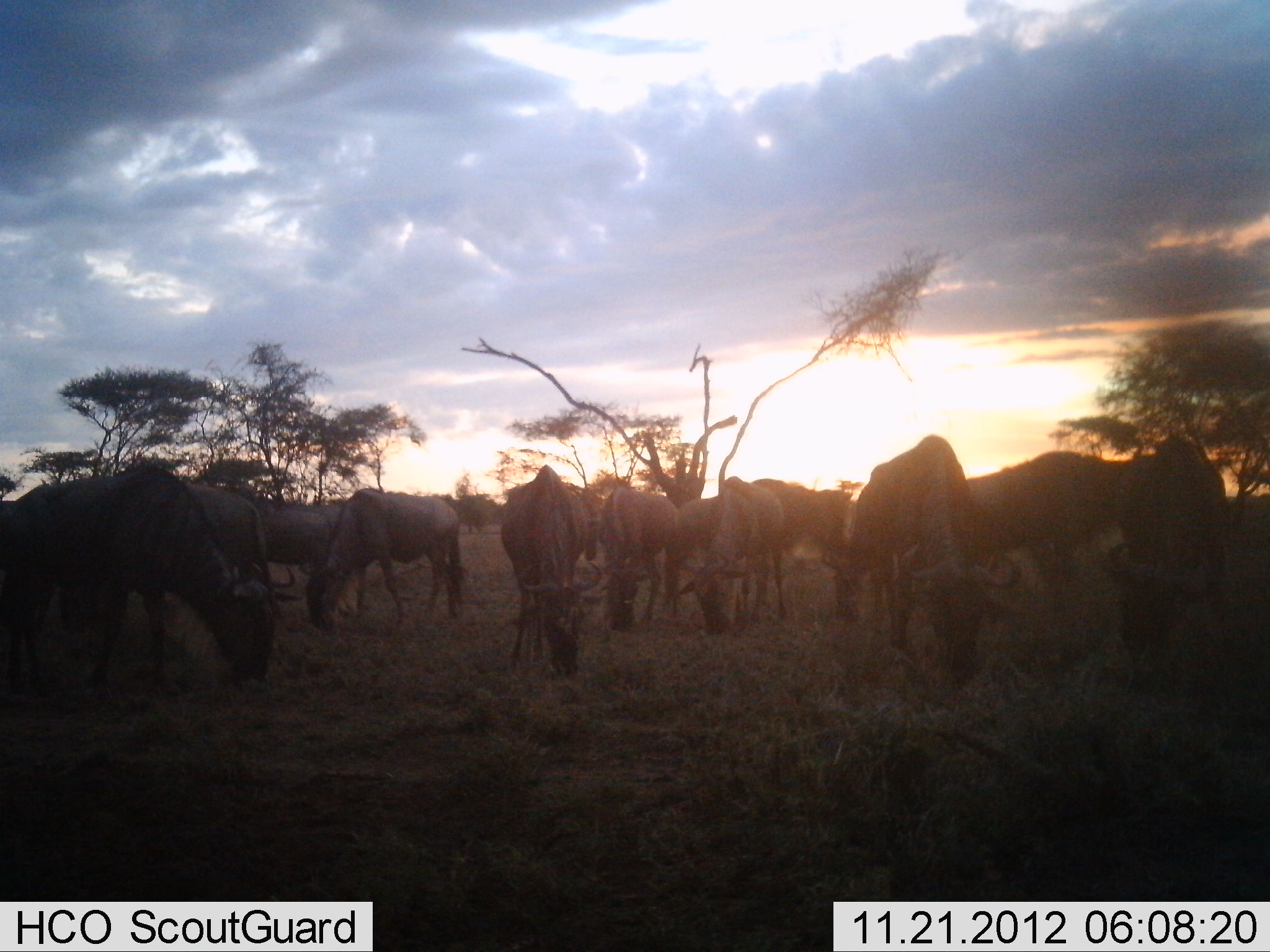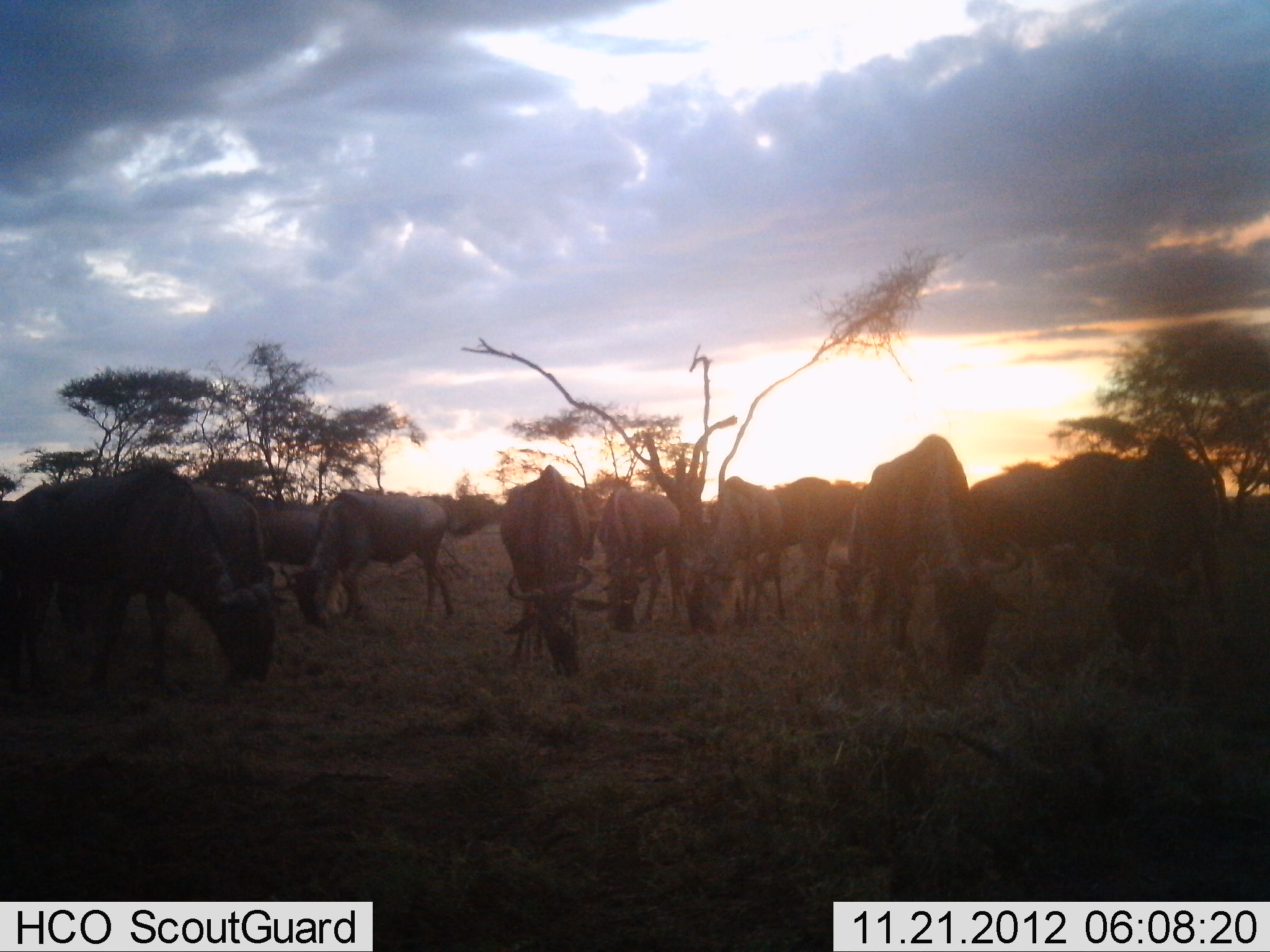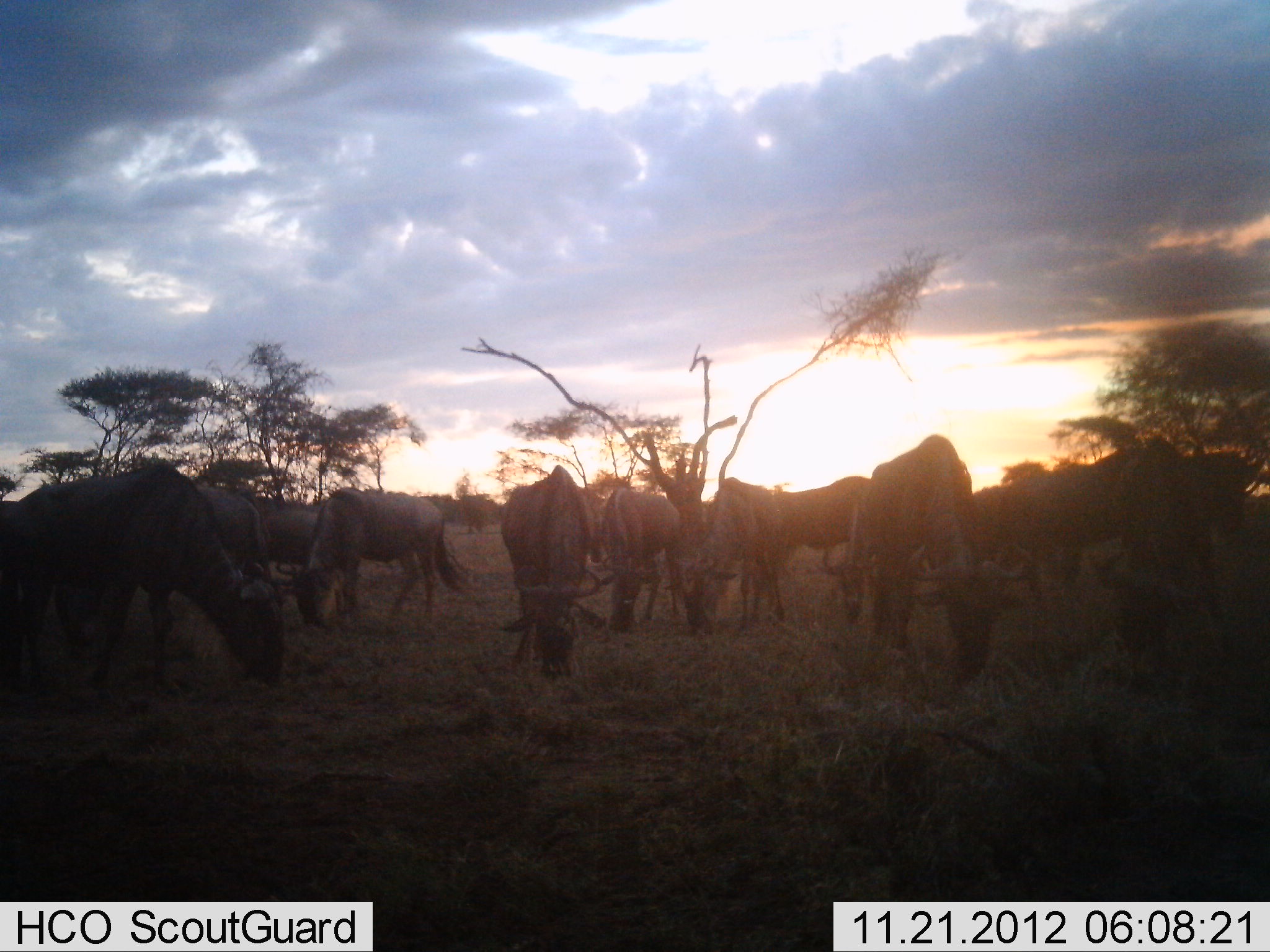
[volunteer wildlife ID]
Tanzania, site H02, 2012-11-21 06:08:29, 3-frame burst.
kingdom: Animalia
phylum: Chordata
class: Mammalia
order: Artiodactyla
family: Bovidae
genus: Connochaetes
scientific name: Connochaetes taurinus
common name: blue wildebeest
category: wildebeest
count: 11-50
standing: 10%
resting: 10%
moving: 10%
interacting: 0%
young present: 0%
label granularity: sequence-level